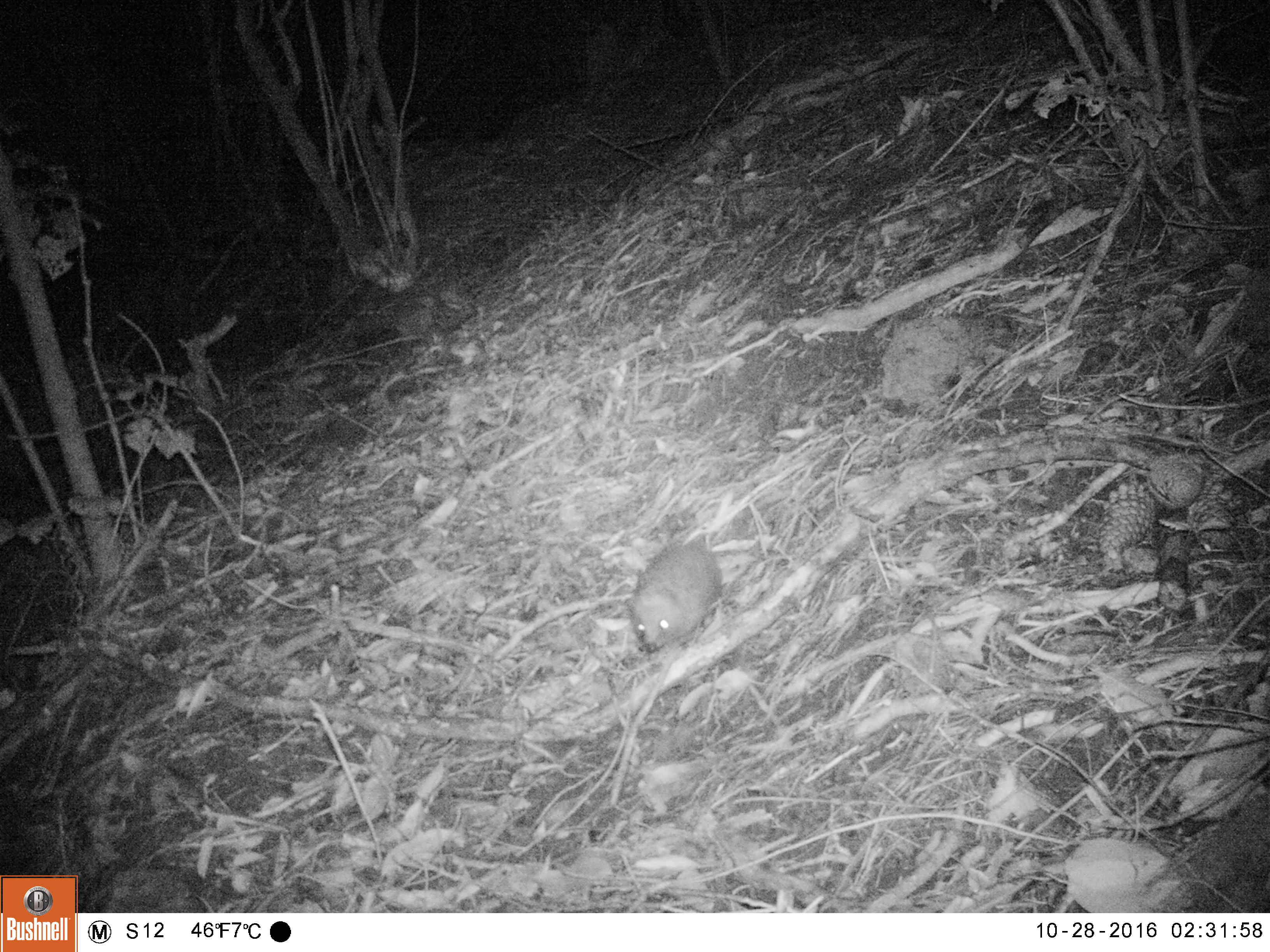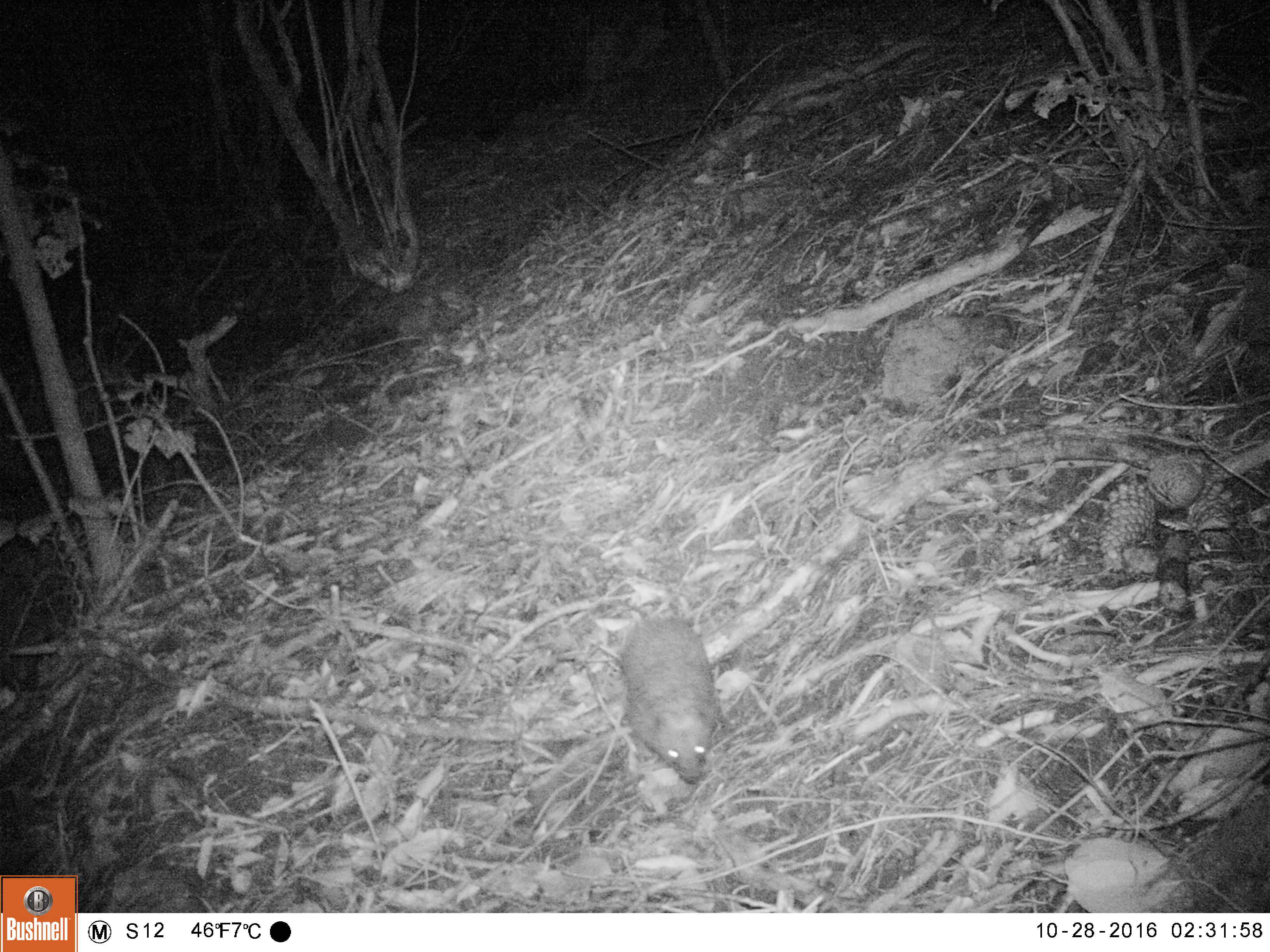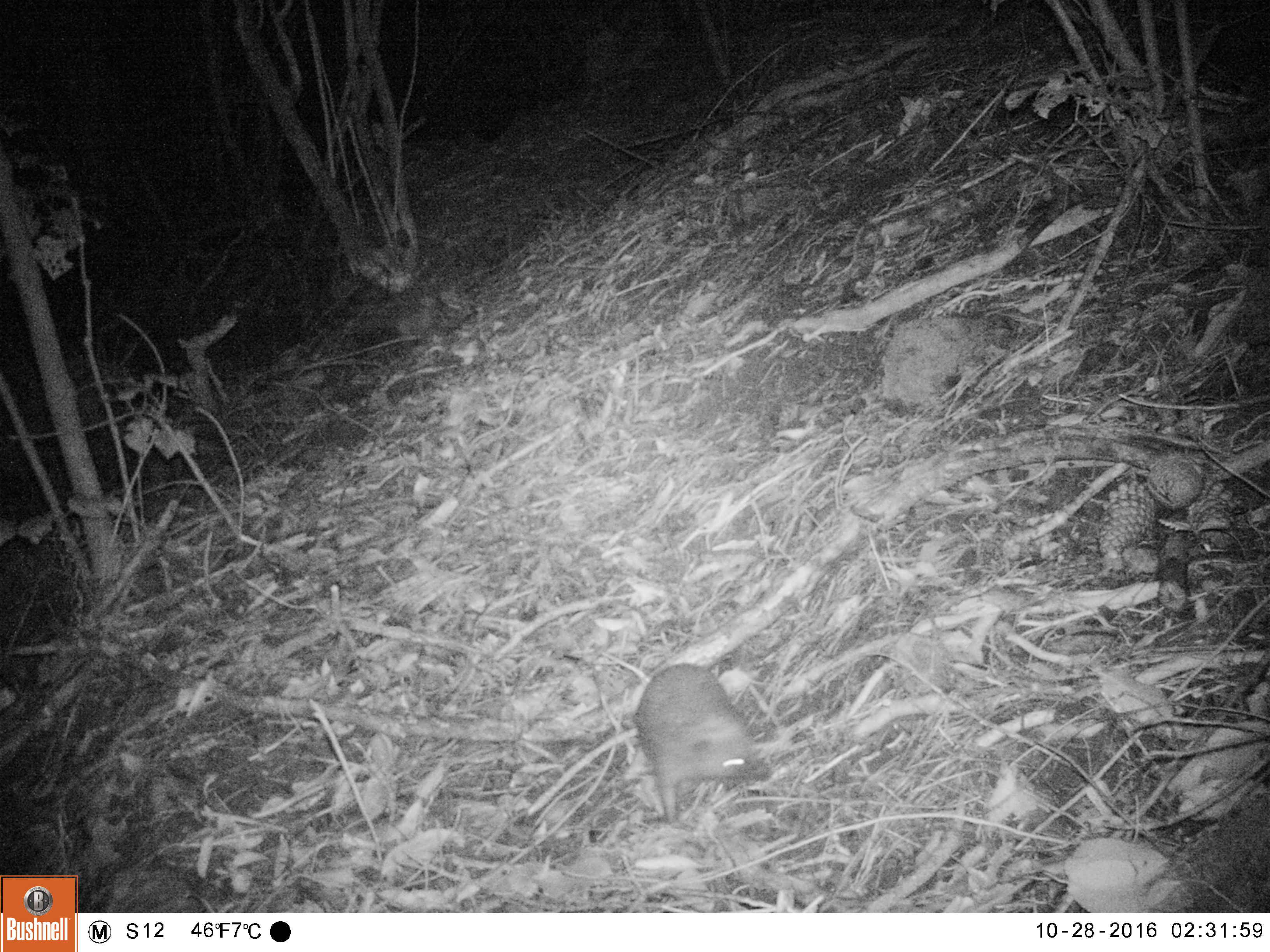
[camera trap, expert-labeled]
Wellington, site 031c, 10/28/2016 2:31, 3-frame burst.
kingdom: Animalia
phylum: Chordata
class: Mammalia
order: Eulipotyphla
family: Erinaceidae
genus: Erinaceus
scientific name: Erinaceus europaeus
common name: hedgehog